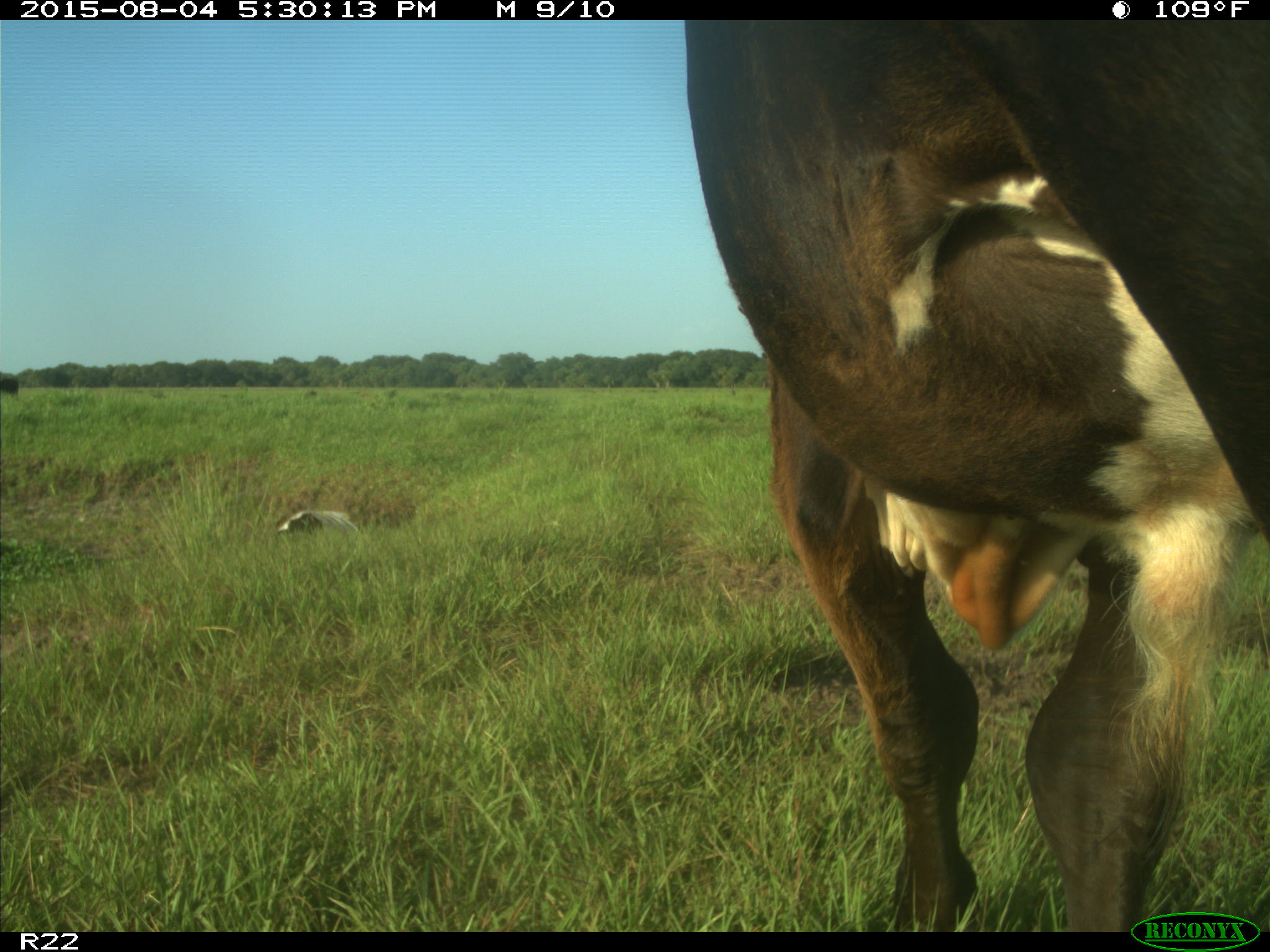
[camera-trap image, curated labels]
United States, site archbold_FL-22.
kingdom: Animalia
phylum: Chordata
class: Mammalia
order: Artiodactyla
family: Bovidae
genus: Bos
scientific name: Bos taurus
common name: domestic cow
Bos taurus (domestic cow).